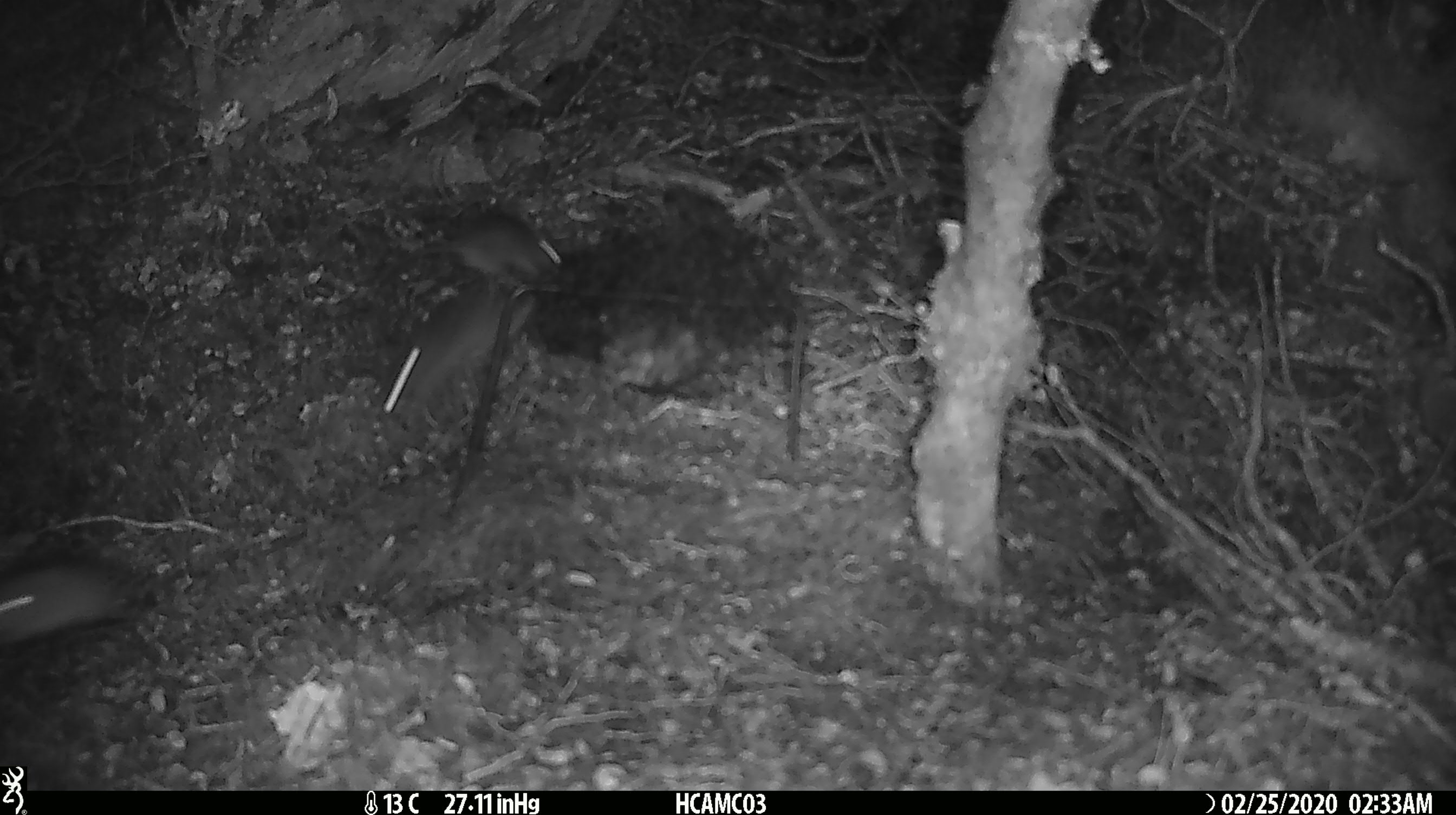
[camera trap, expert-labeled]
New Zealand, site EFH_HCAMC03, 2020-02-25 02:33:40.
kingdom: Animalia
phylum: Chordata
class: Mammalia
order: Rodentia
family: Muridae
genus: Mus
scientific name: Mus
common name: mouse